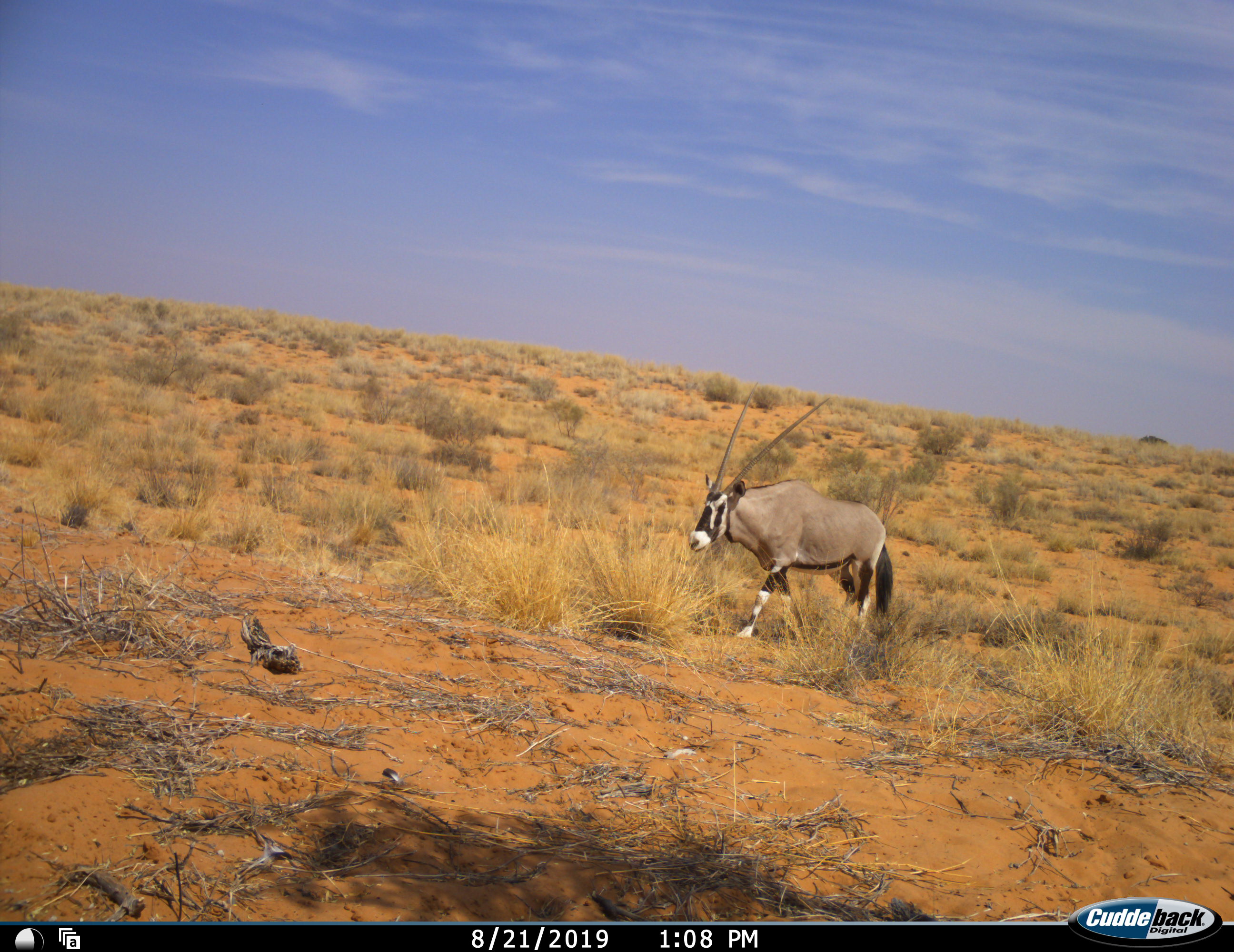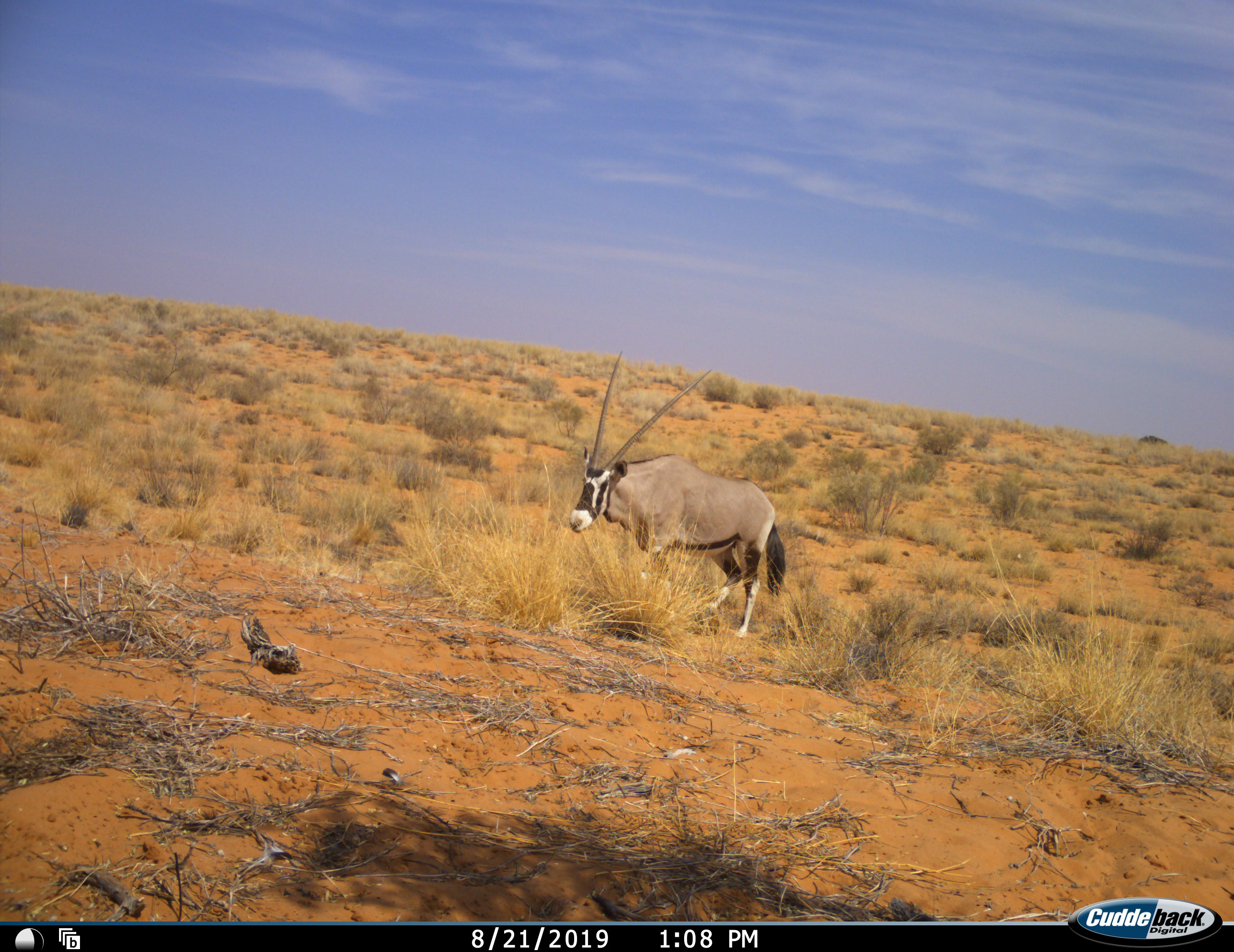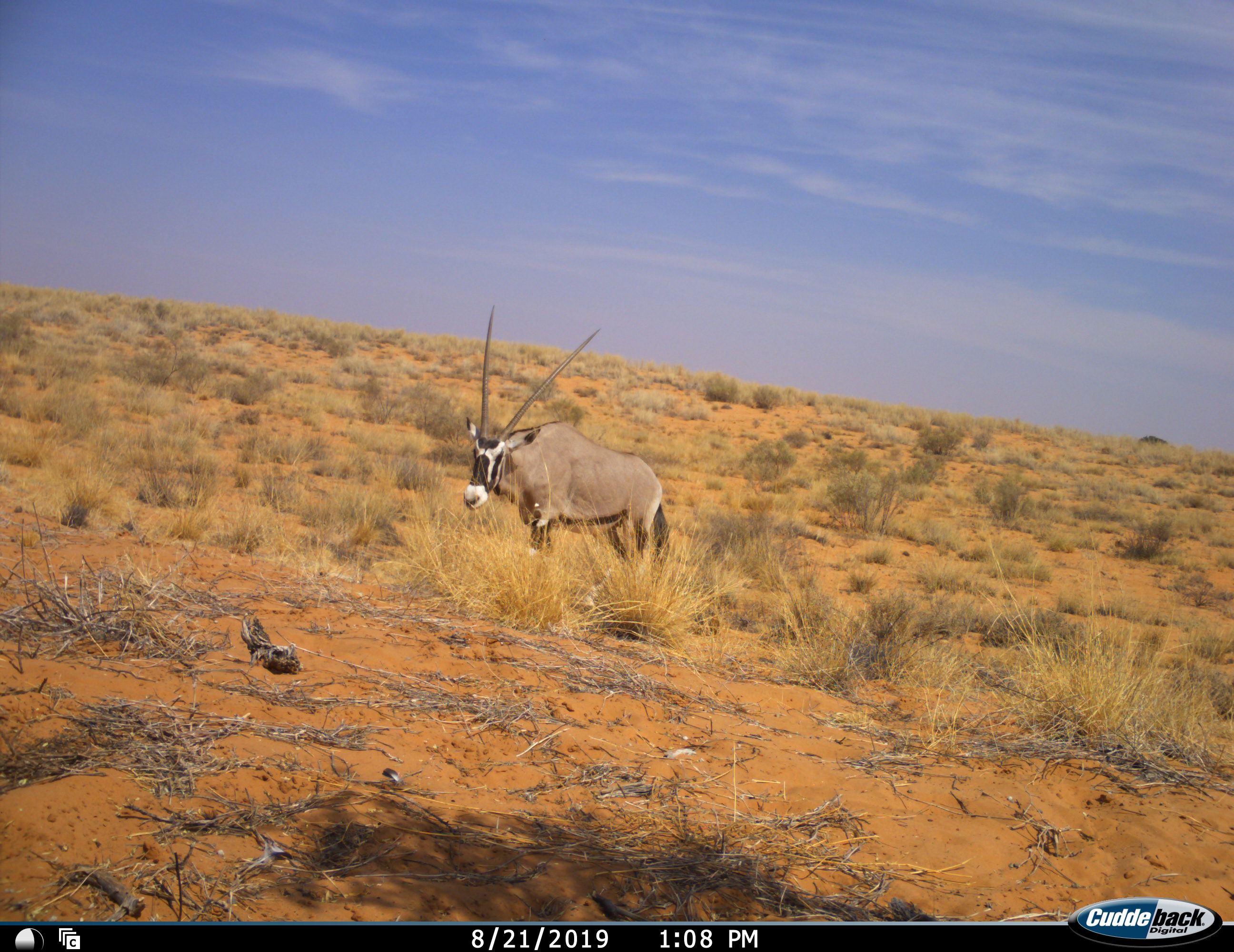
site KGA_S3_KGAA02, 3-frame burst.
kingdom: Animalia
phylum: Chordata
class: Mammalia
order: Artiodactyla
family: Bovidae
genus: Oryx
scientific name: Oryx gazella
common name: gemsbok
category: oryx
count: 1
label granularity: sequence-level